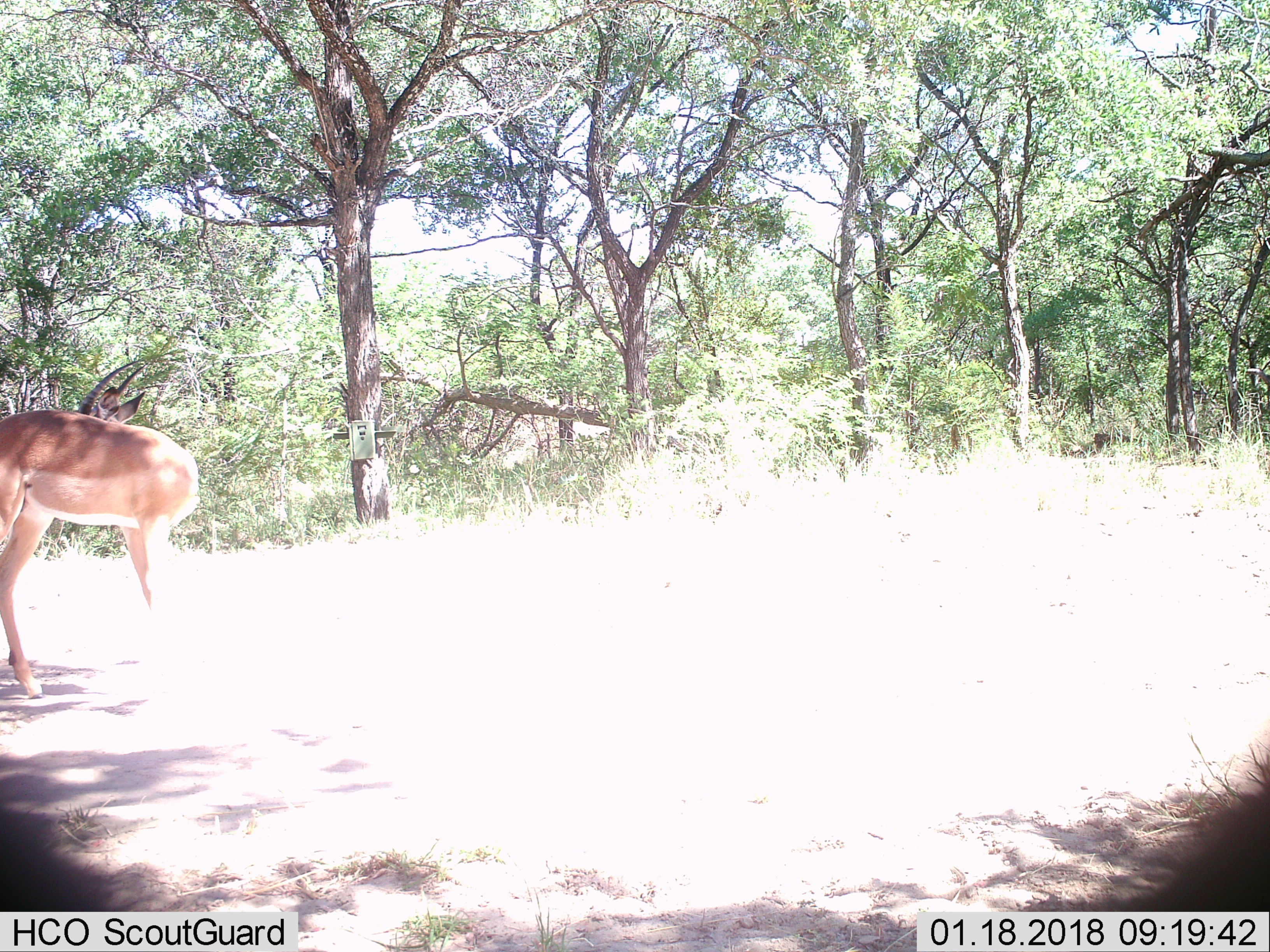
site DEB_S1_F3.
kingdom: Animalia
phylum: Chordata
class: Mammalia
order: Artiodactyla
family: Bovidae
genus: Aepyceros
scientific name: Aepyceros melampus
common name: impala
Impala (Aepyceros melampus), count 1. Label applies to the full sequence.